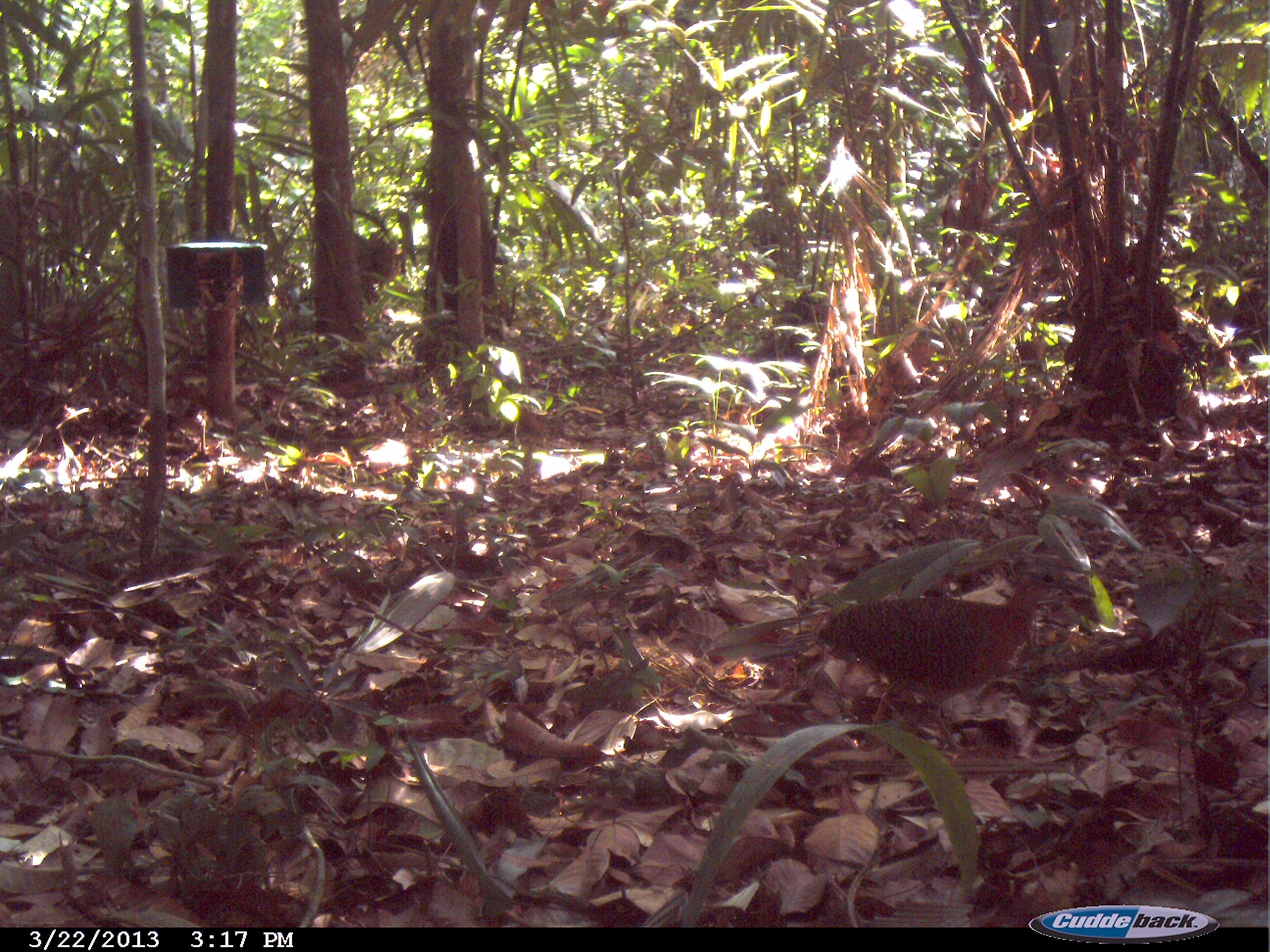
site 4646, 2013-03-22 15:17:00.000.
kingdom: Animalia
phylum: Chordata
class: Aves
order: Tinamiformes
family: Tinamidae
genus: Crypturellus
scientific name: Crypturellus variegatus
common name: variegated tinamou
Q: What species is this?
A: Crypturellus variegatus (variegated tinamou).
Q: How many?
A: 1.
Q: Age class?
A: Adult.